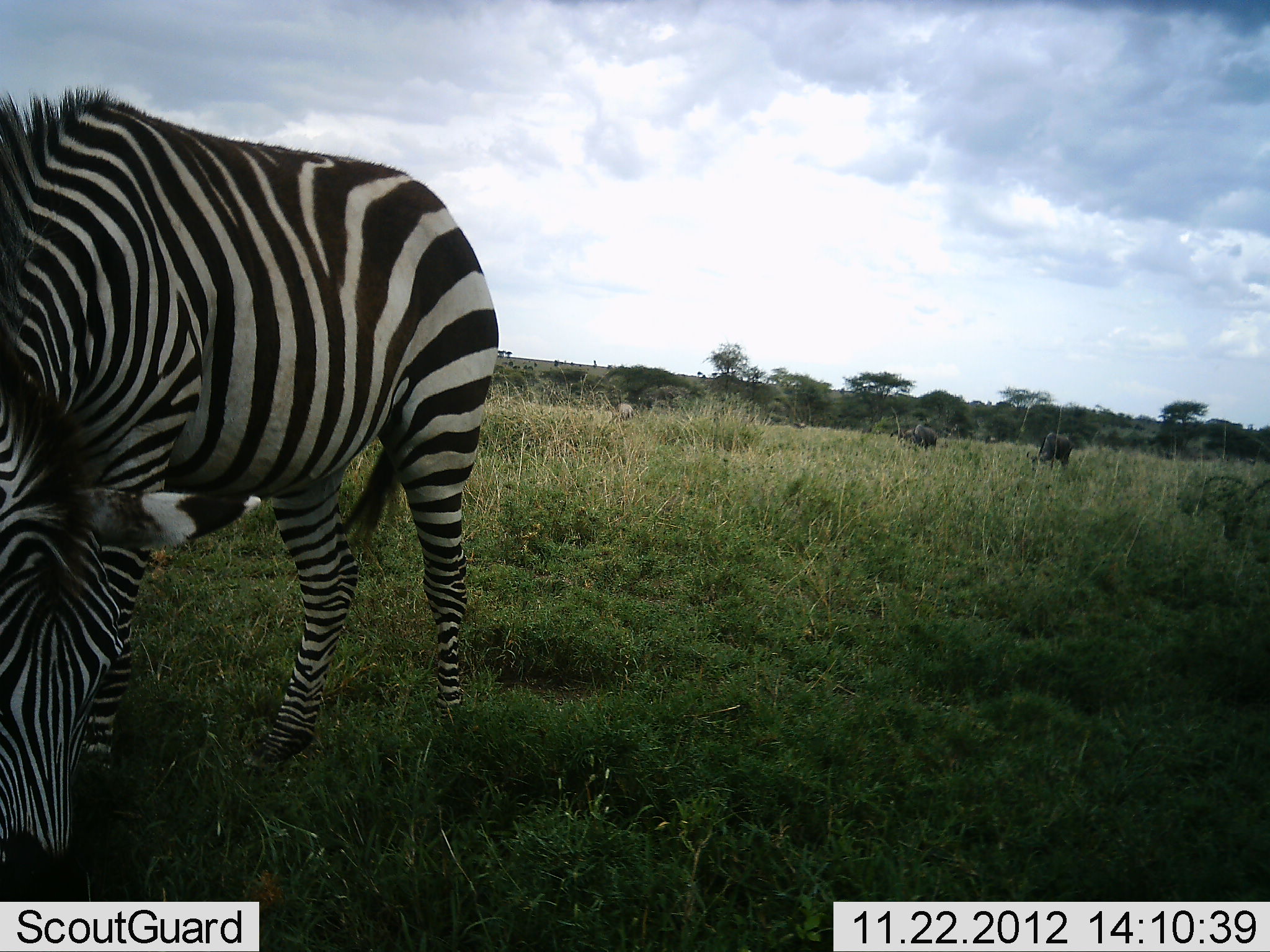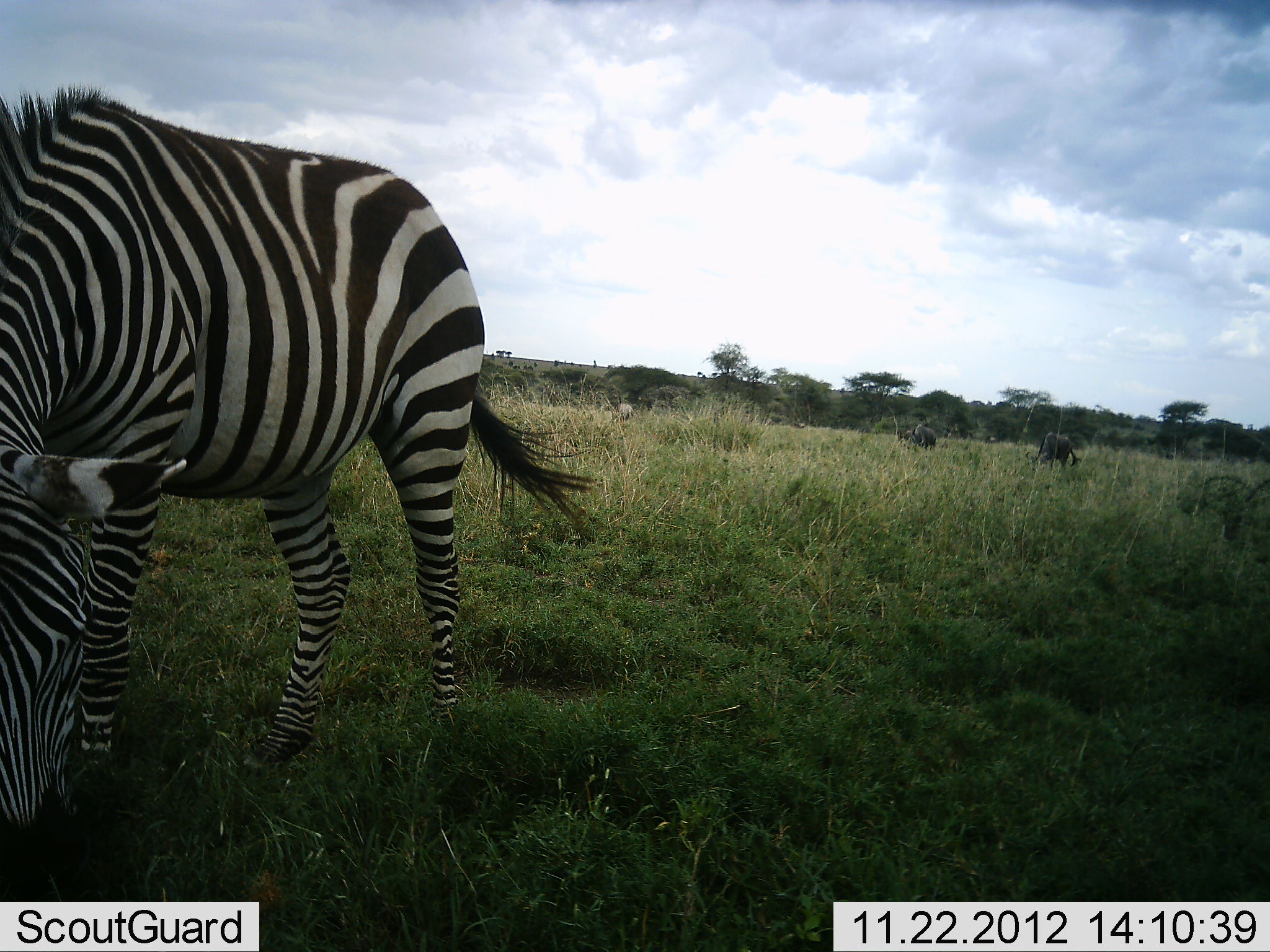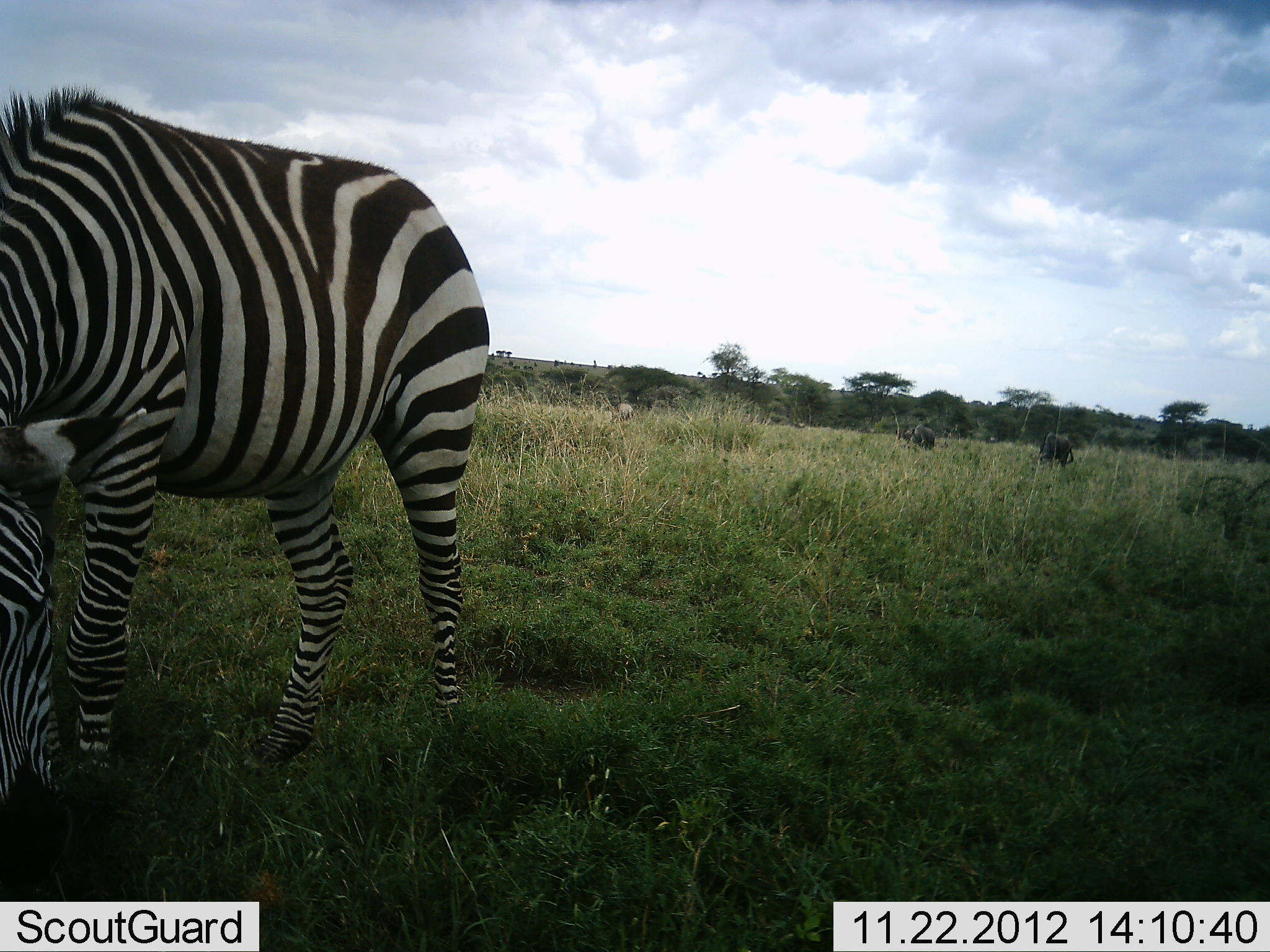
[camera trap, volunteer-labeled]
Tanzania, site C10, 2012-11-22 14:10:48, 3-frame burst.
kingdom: Animalia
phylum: Chordata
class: Mammalia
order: Artiodactyla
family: Bovidae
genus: Connochaetes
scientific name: Connochaetes taurinus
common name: blue wildebeest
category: wildebeest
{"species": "wildebeest (blue wildebeest) (Connochaetes taurinus)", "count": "2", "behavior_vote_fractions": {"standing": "30%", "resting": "0%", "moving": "0%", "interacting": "0%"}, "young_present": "0%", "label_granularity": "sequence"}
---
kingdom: Animalia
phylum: Chordata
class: Mammalia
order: Perissodactyla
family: Equidae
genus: Equus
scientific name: Equus quagga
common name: plains zebra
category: zebra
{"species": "zebra (plains zebra) (Equus quagga)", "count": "1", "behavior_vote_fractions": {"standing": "31%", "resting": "0%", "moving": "0%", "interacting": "0%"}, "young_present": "0%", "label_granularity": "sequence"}